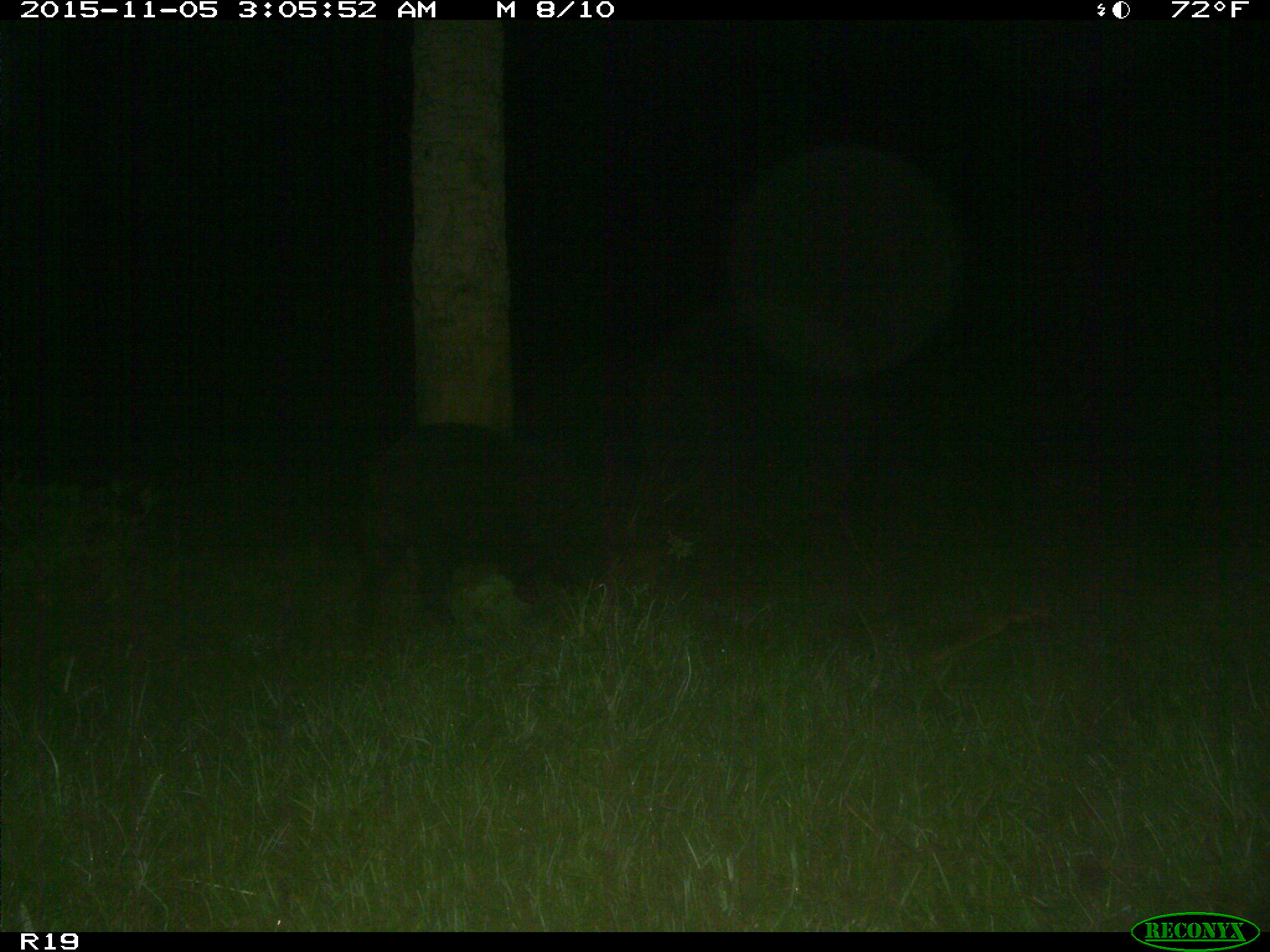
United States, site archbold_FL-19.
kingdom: Animalia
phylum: Chordata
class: Mammalia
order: Artiodactyla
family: Suidae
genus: Sus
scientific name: Sus scrofa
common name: wild boar